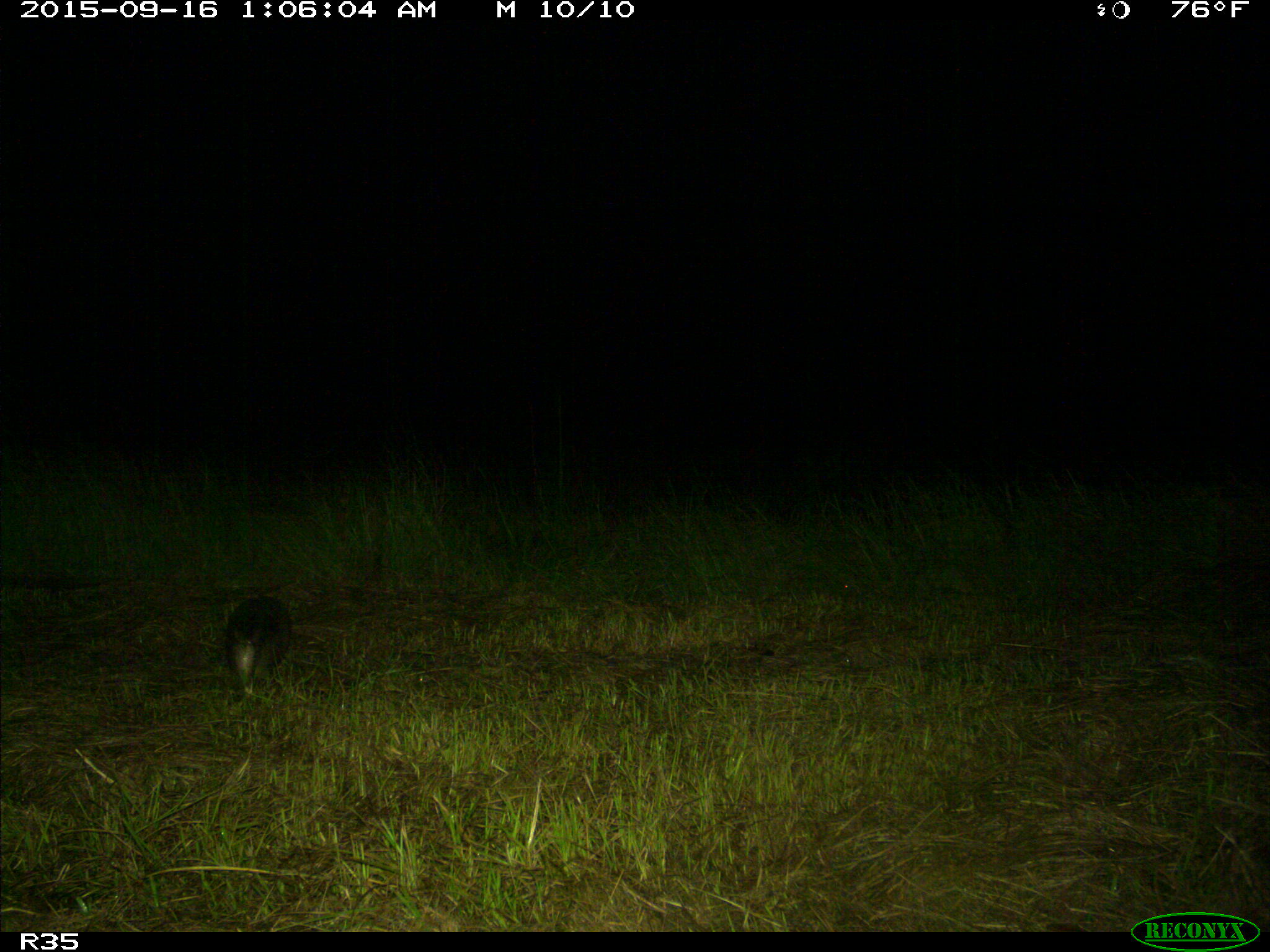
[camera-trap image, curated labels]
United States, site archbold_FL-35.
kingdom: Animalia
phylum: Chordata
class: Mammalia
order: Cingulata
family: Dasypodidae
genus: Dasypus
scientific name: Dasypus novemcinctus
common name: nine-banded armadillo